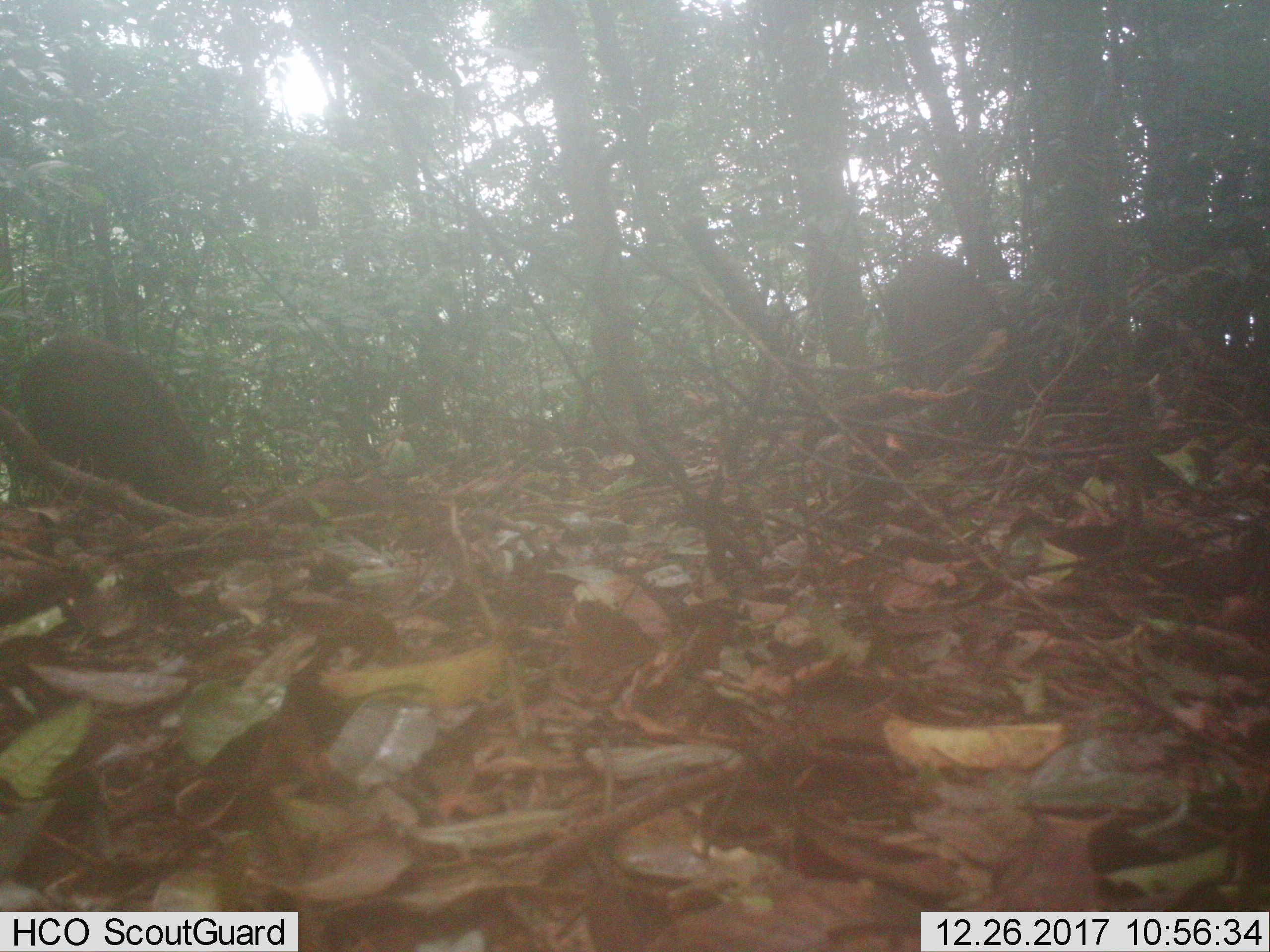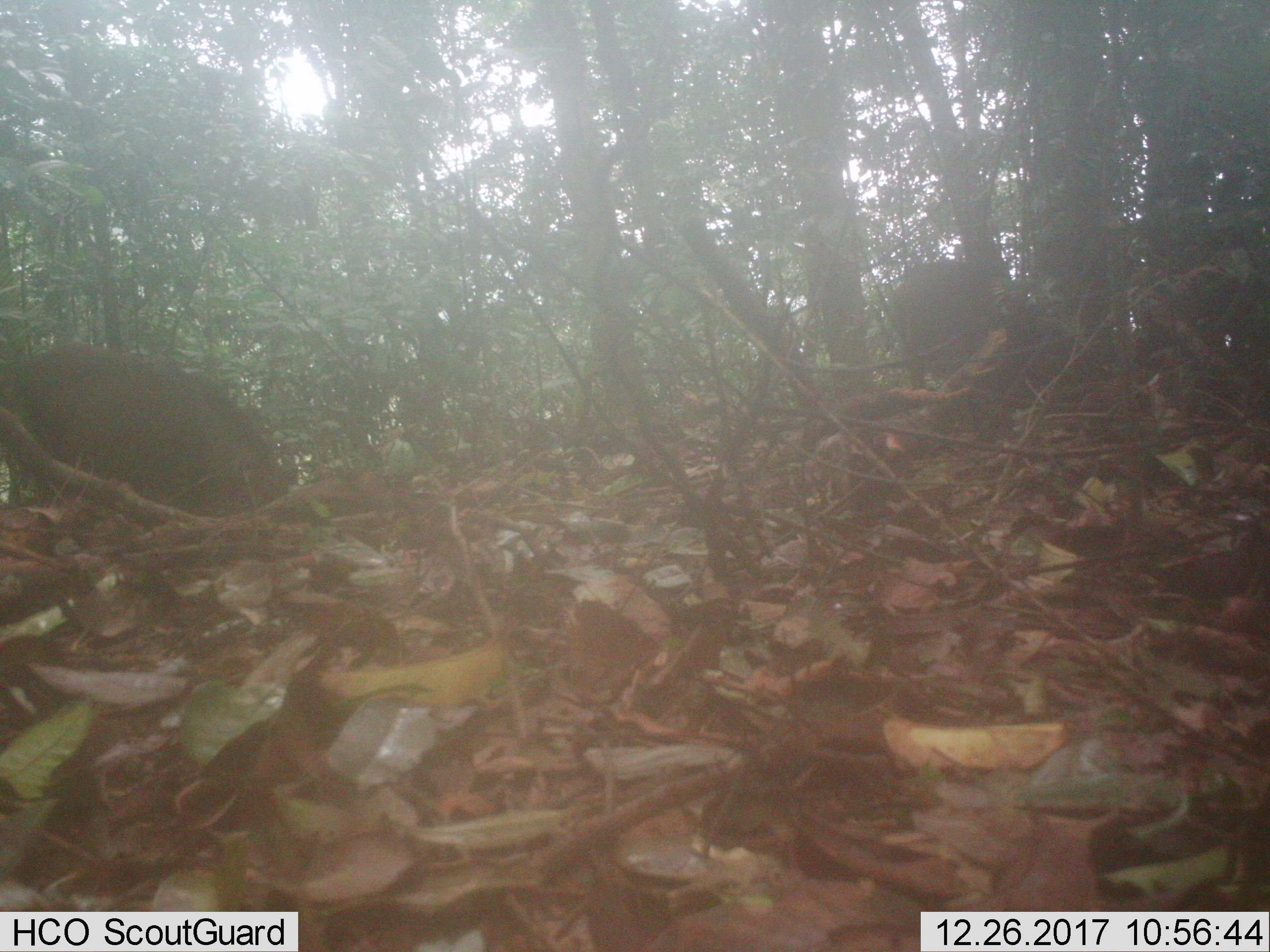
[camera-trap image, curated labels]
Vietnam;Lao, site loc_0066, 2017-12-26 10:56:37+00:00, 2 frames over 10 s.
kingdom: Animalia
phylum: Chordata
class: Mammalia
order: Artiodactyla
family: Suidae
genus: Sus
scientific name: Sus scrofa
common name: eurasian wild pig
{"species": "eurasian wild pig (Sus scrofa)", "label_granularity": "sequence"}